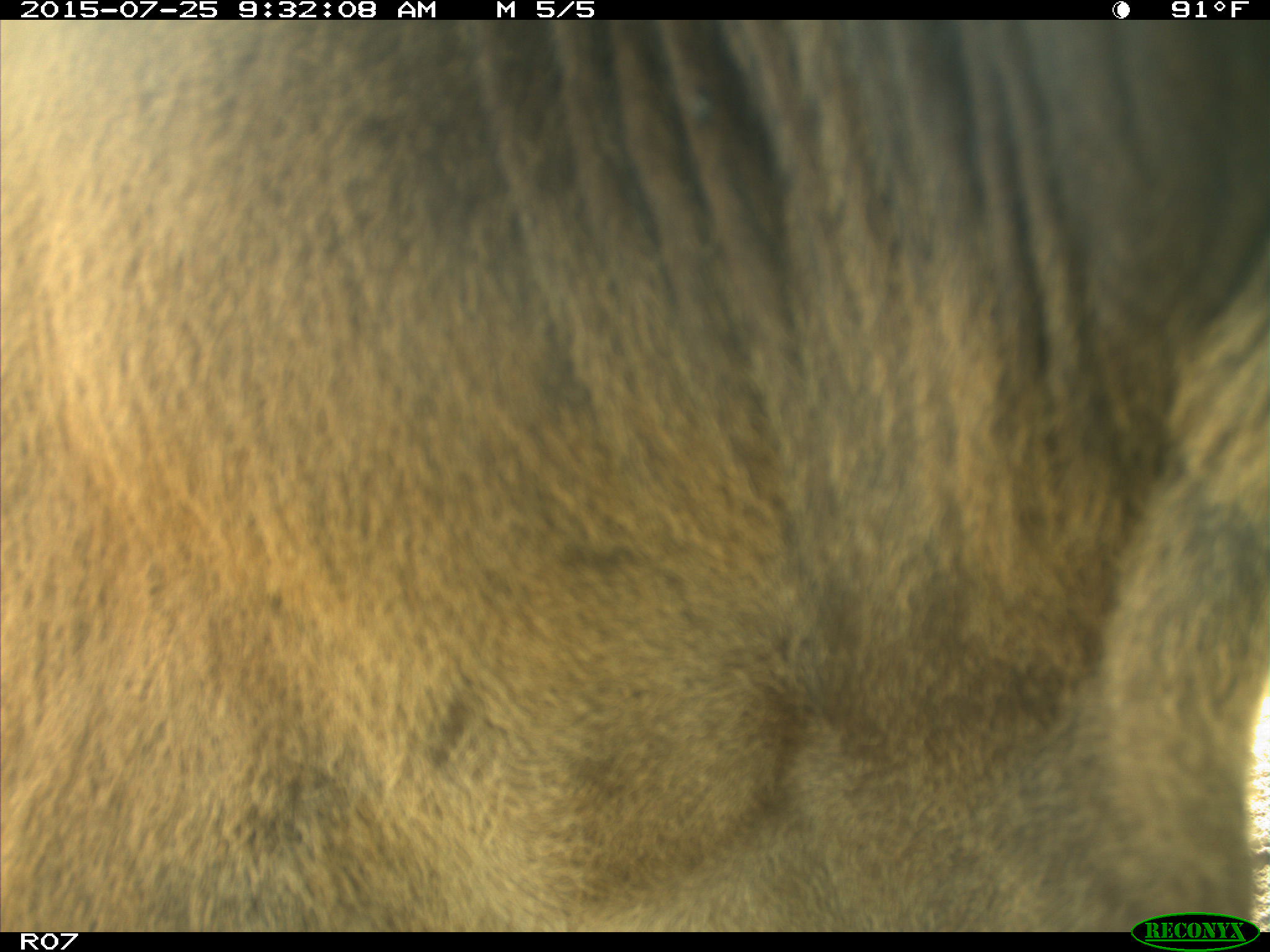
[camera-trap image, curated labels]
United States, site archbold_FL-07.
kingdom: Animalia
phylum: Chordata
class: Mammalia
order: Artiodactyla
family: Bovidae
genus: Bos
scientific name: Bos taurus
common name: domestic cow